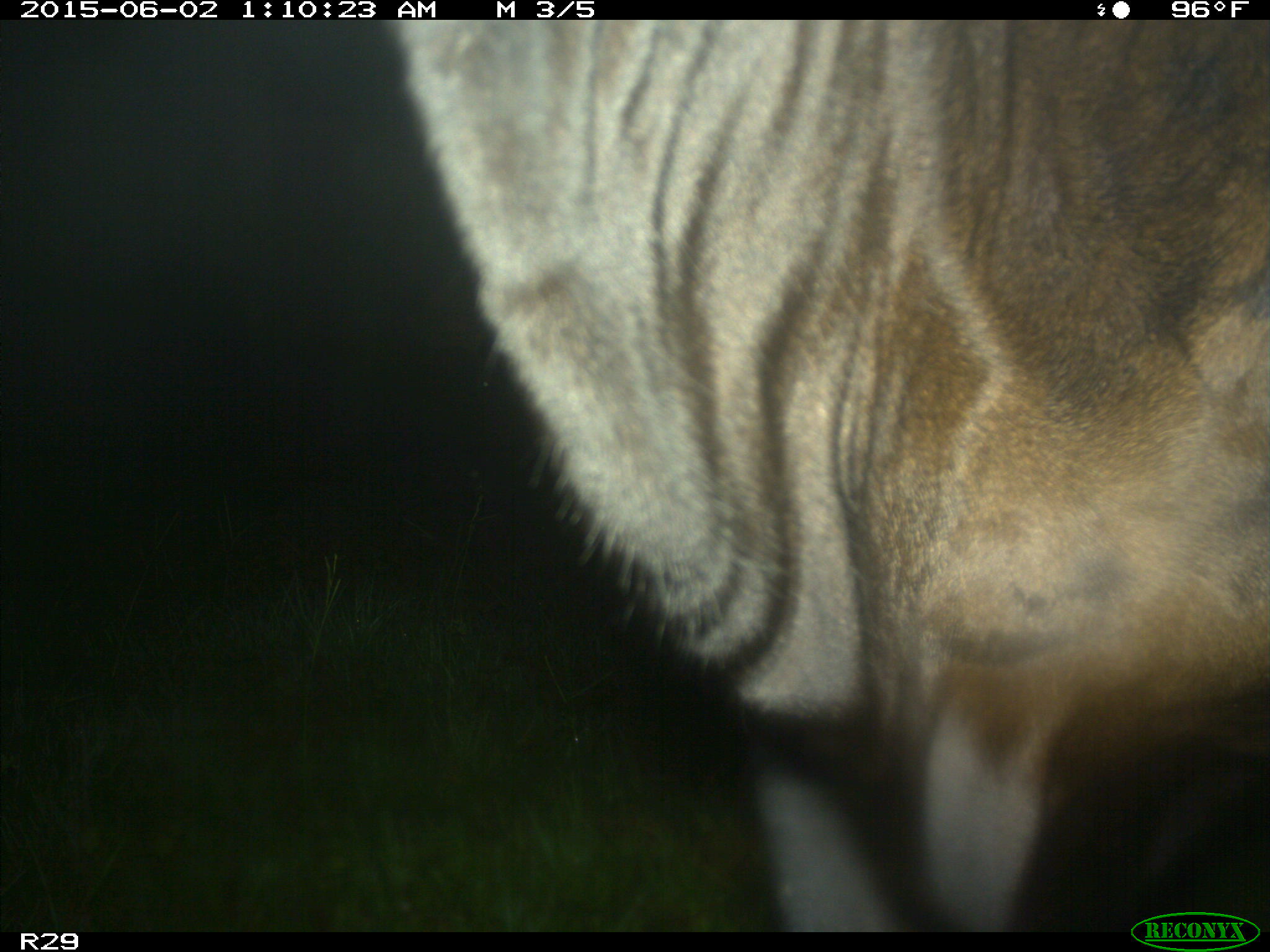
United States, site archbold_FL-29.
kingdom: Animalia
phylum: Chordata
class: Mammalia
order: Artiodactyla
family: Bovidae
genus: Bos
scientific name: Bos taurus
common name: domestic cow